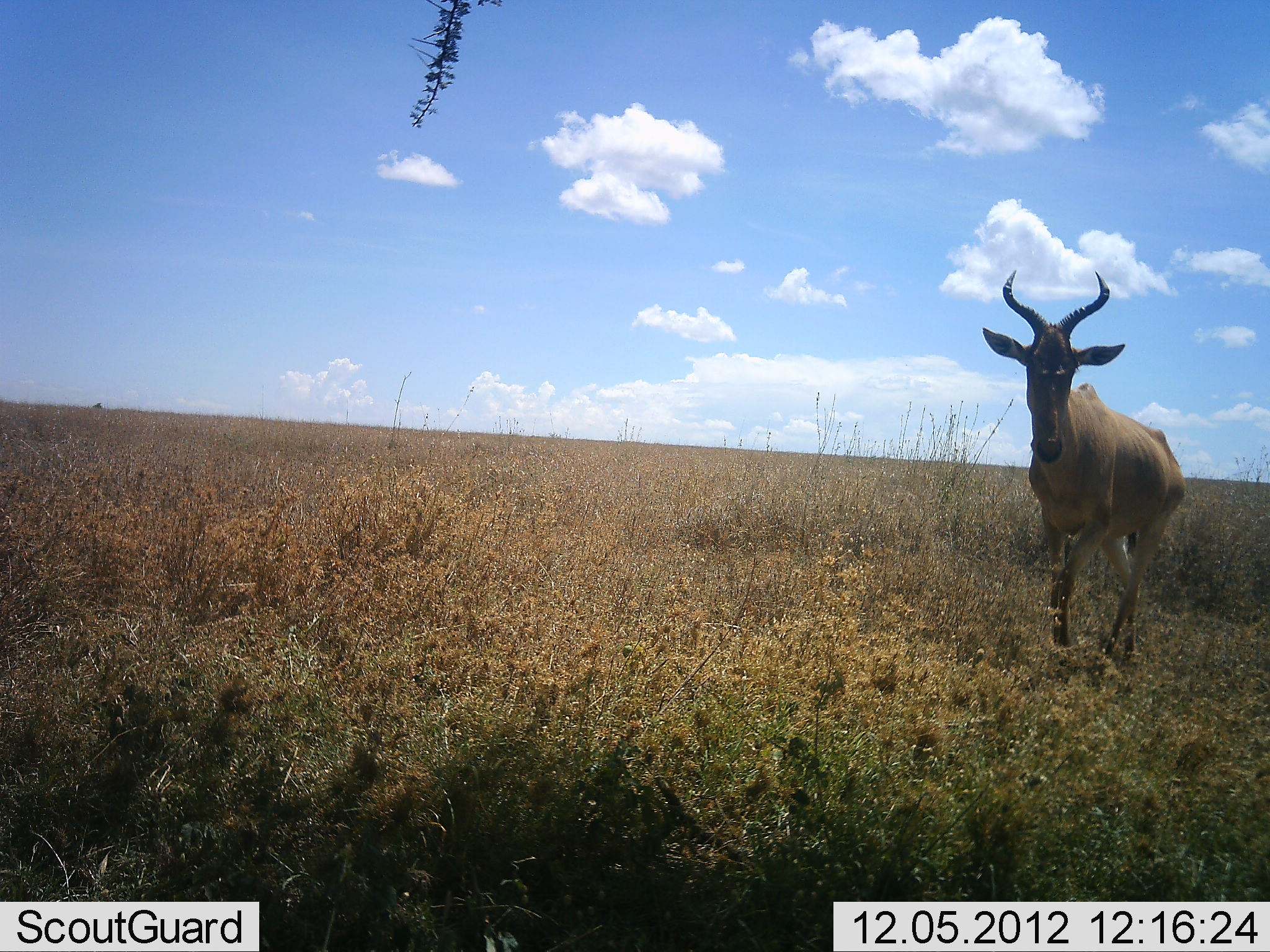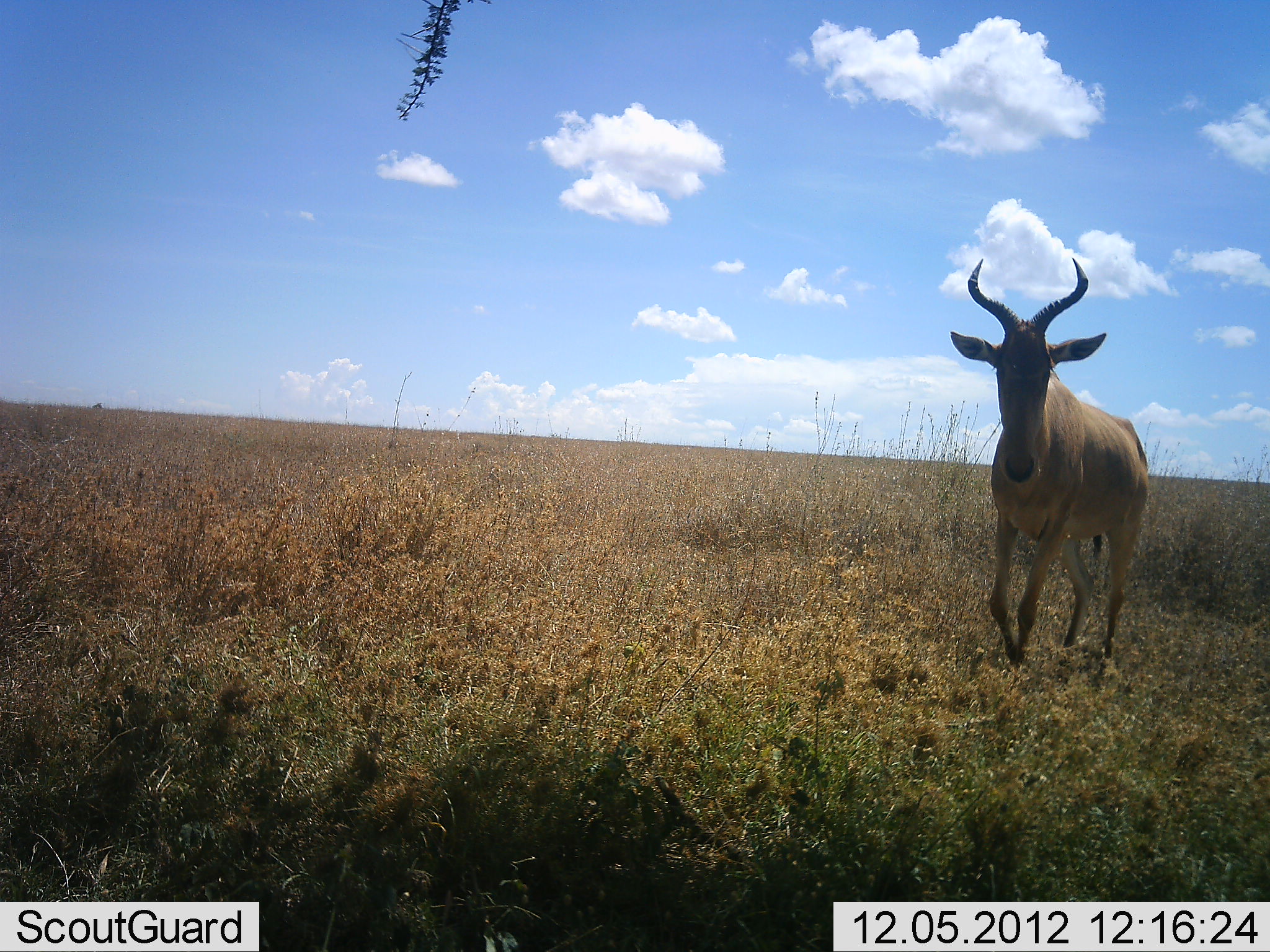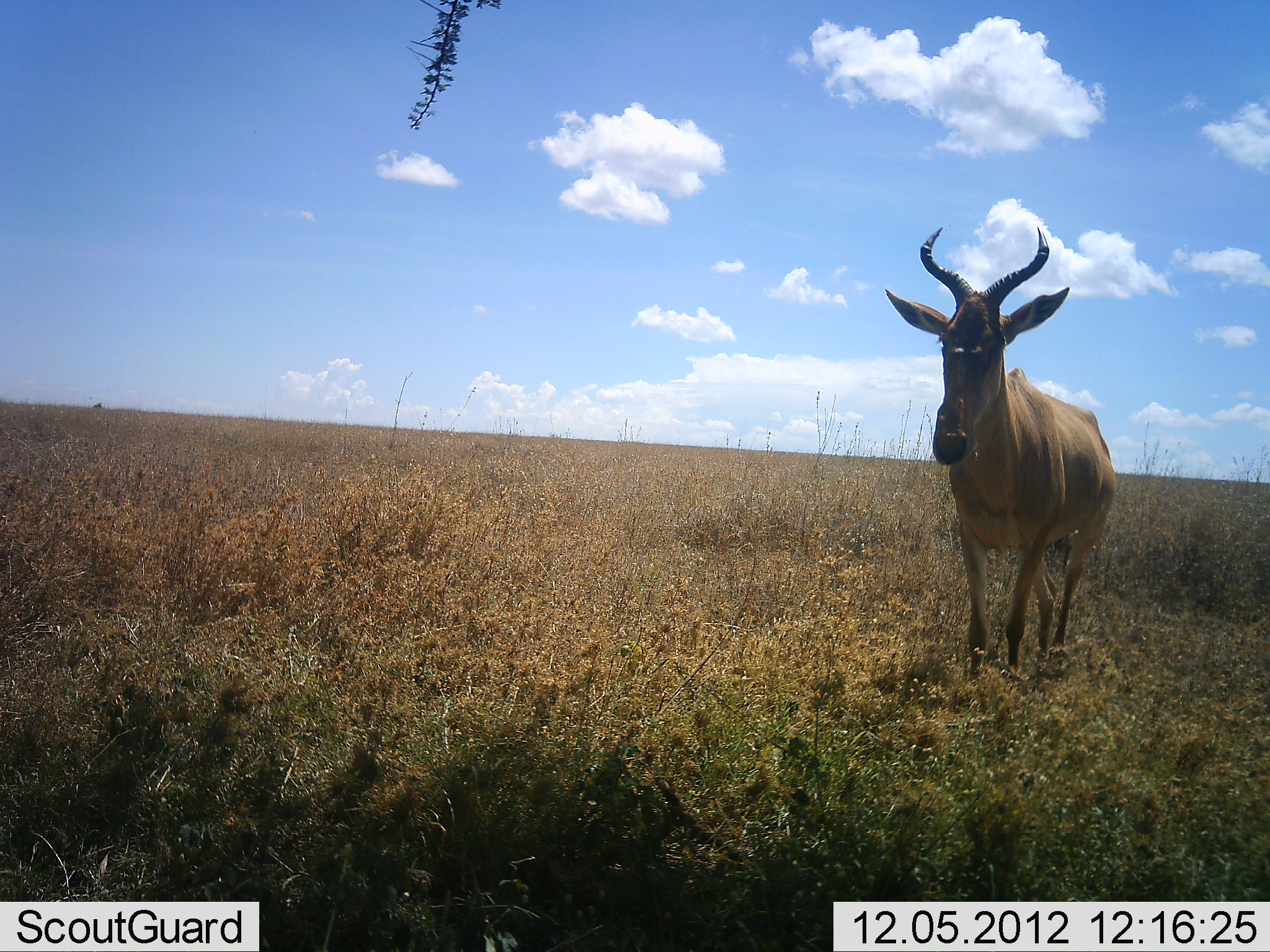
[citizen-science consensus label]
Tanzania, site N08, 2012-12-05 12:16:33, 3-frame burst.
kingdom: Animalia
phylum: Chordata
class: Mammalia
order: Artiodactyla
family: Bovidae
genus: Alcelaphus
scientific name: Alcelaphus buselaphus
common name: hartebeest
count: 1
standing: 10%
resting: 0%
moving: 90%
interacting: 0%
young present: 0%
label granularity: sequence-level